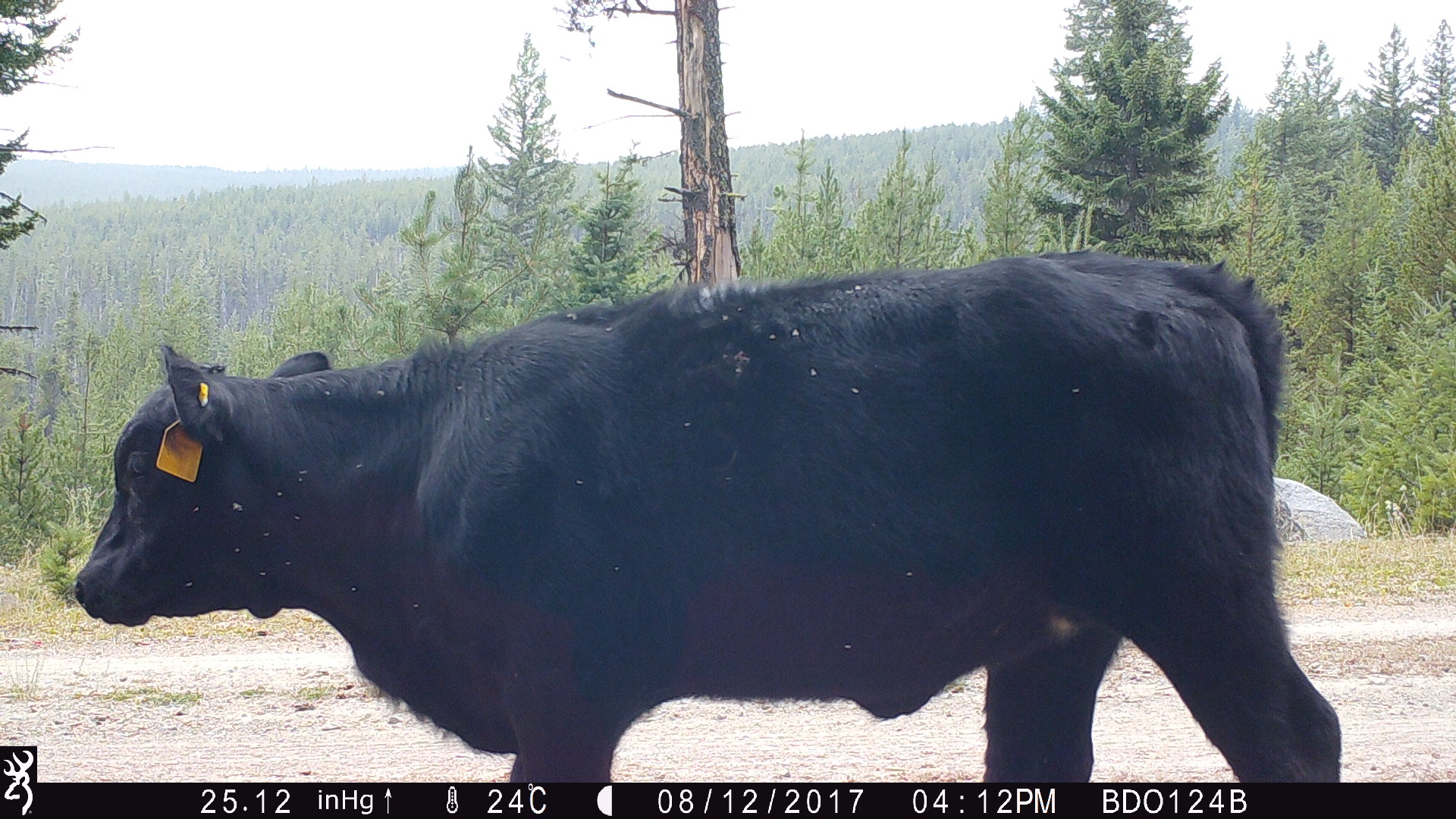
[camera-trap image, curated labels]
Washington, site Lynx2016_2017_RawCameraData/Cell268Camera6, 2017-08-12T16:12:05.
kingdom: Animalia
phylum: Chordata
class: Mammalia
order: Artiodactyla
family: Bovidae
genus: Bos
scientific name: Bos taurus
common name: domestic cattle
Domestic cattle (Bos taurus). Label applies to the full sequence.